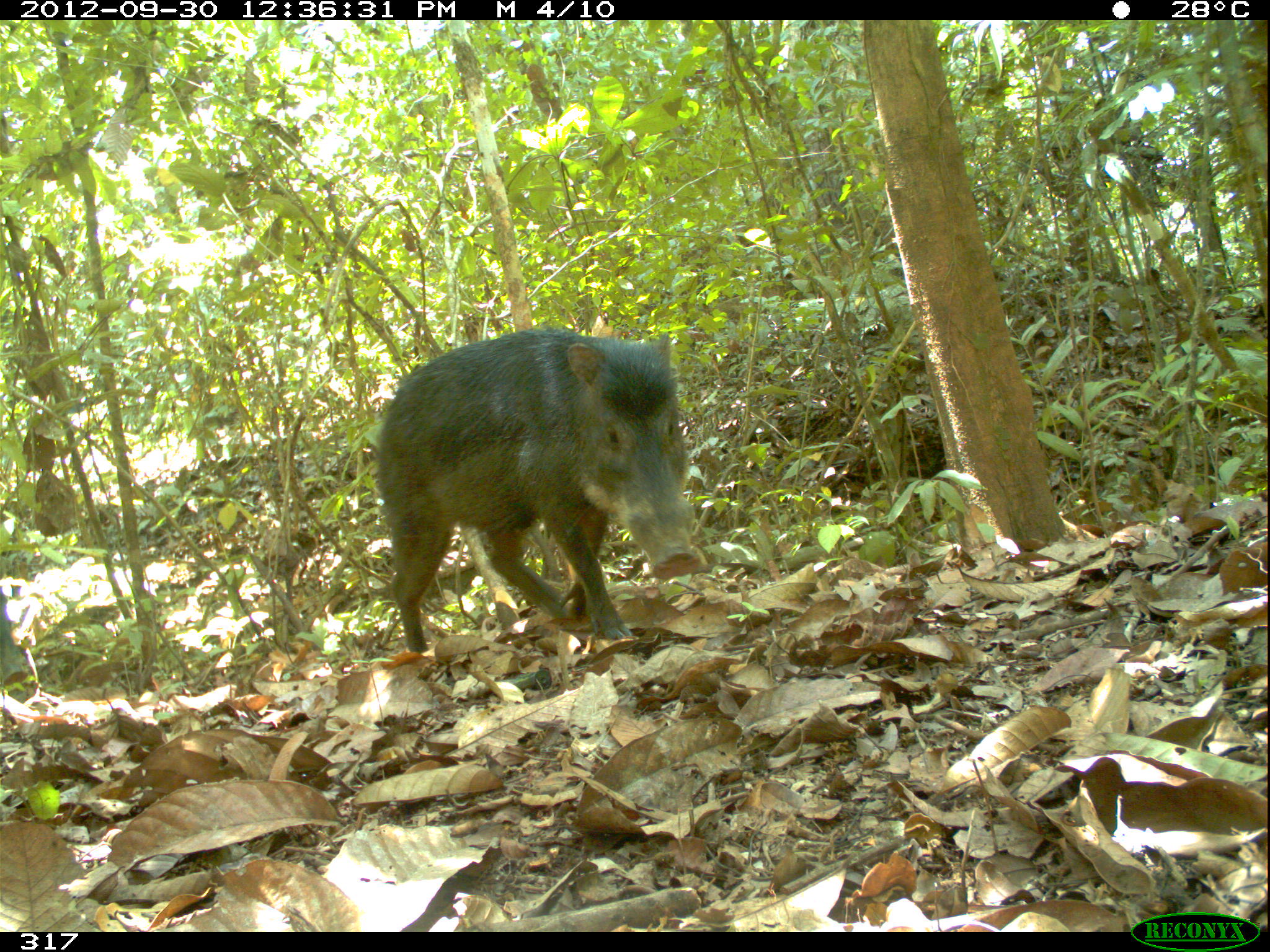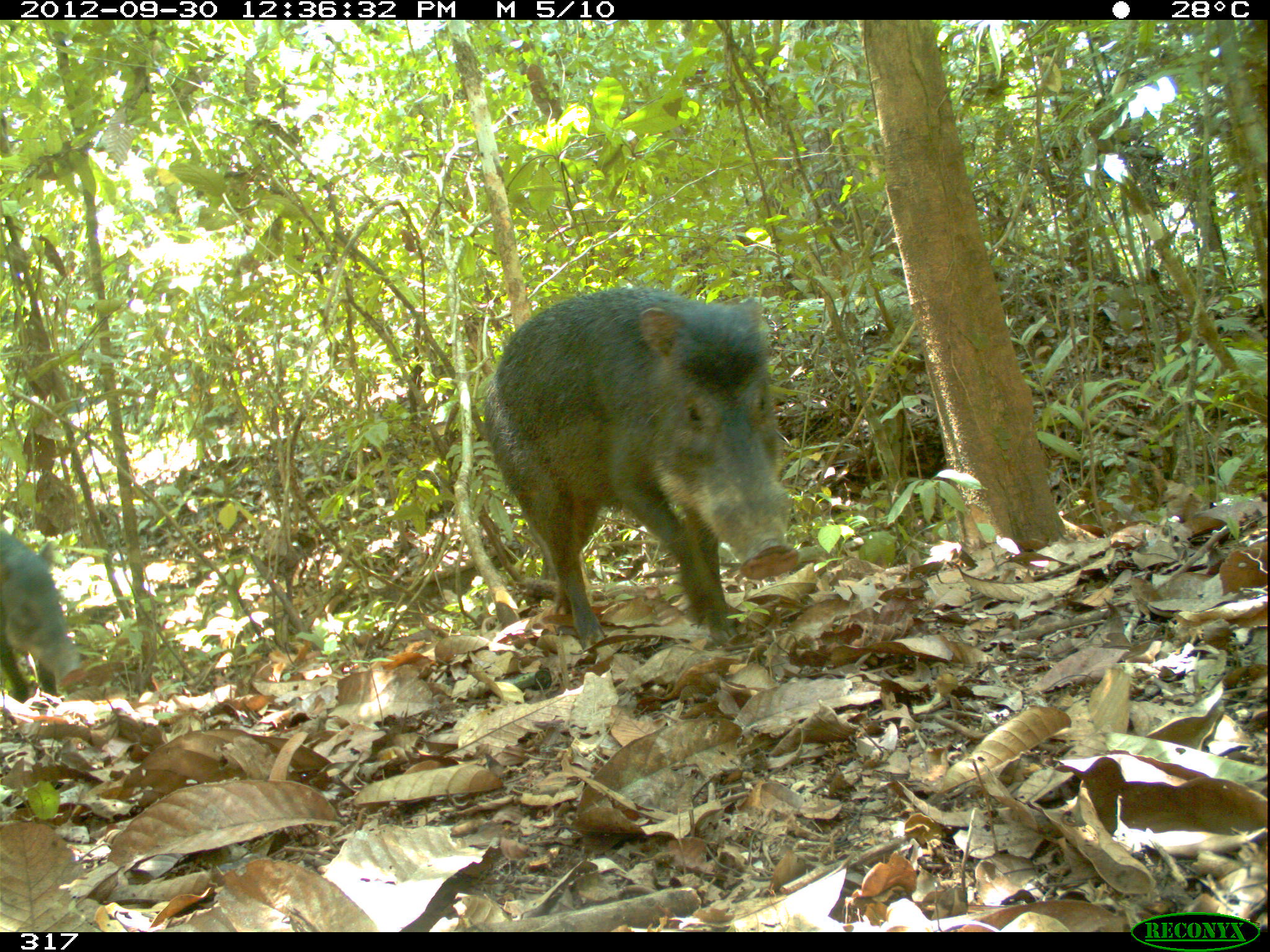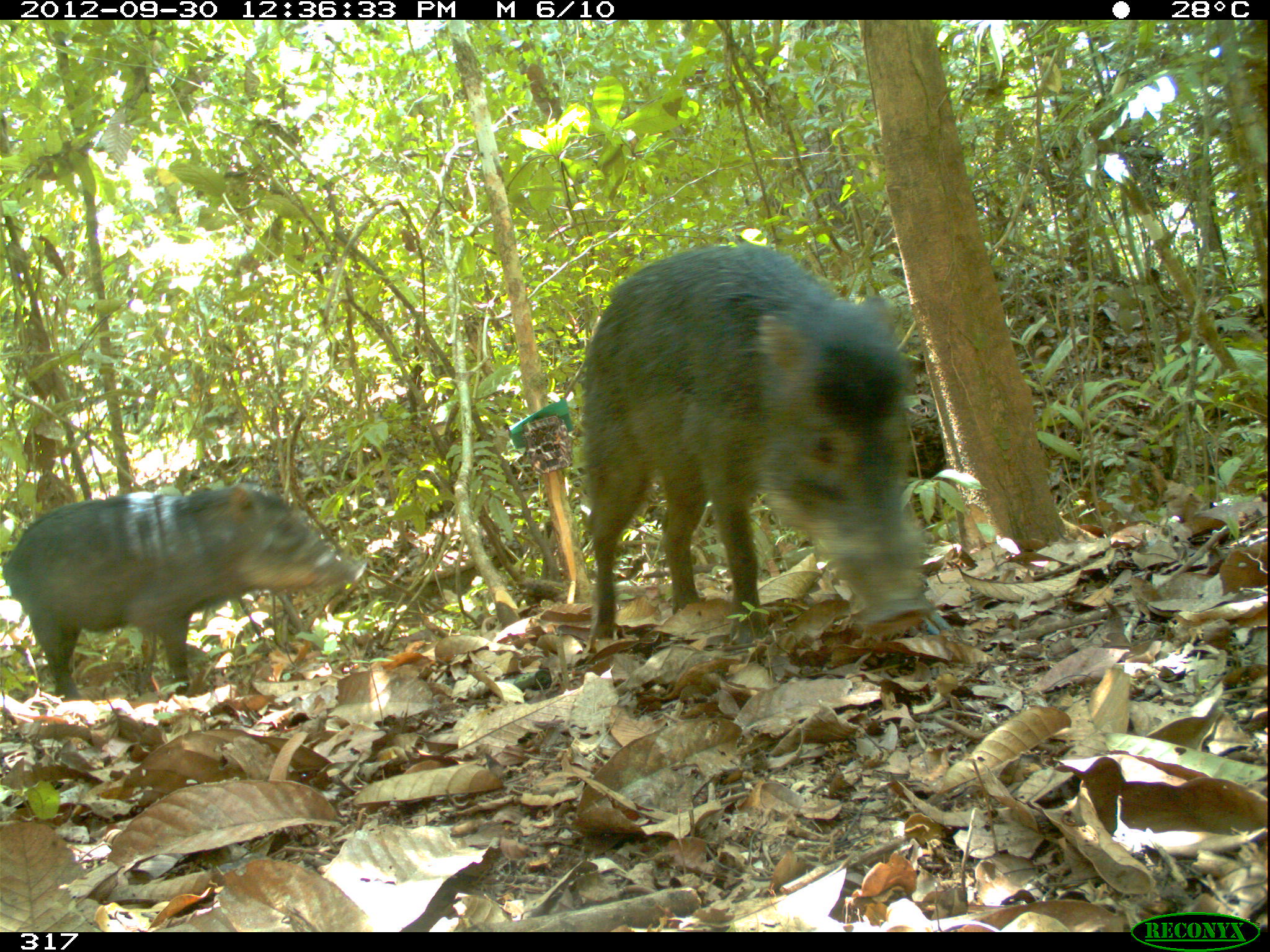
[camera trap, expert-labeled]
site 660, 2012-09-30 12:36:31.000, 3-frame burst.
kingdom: Animalia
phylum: Chordata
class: Mammalia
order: Artiodactyla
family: Tayassuidae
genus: Tayassu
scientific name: Tayassu pecari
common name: white-lipped peccary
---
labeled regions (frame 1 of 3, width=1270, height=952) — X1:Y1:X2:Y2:
tayassu pecari: 370:323:706:651; 0:589:29:684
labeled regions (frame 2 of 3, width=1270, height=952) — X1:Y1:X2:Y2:
tayassu pecari: 481:285:798:649; 0:524:88:707